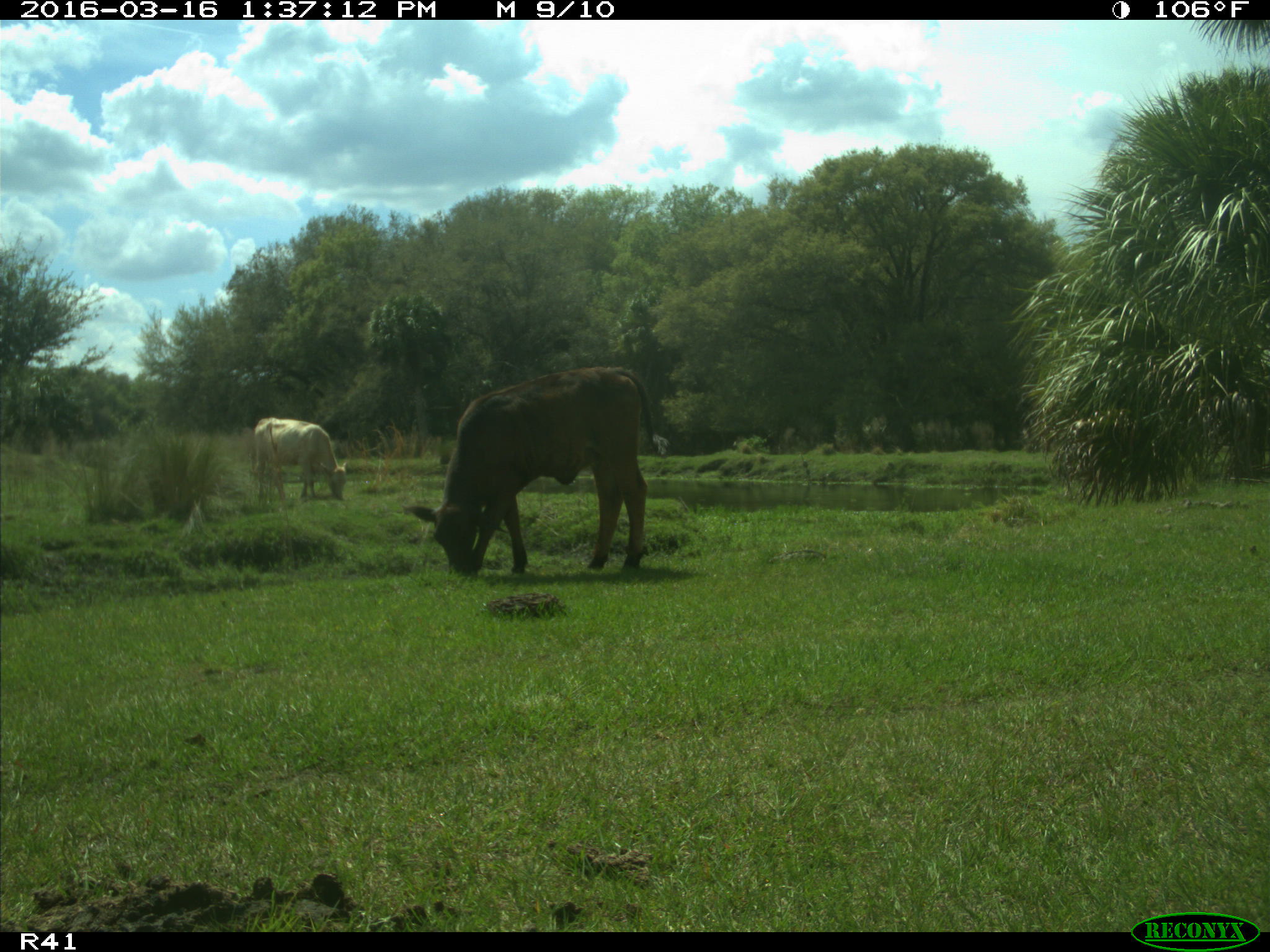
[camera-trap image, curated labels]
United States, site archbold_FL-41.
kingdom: Animalia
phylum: Chordata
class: Mammalia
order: Artiodactyla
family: Bovidae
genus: Bos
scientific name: Bos taurus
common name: domestic cow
Bos taurus (domestic cow).